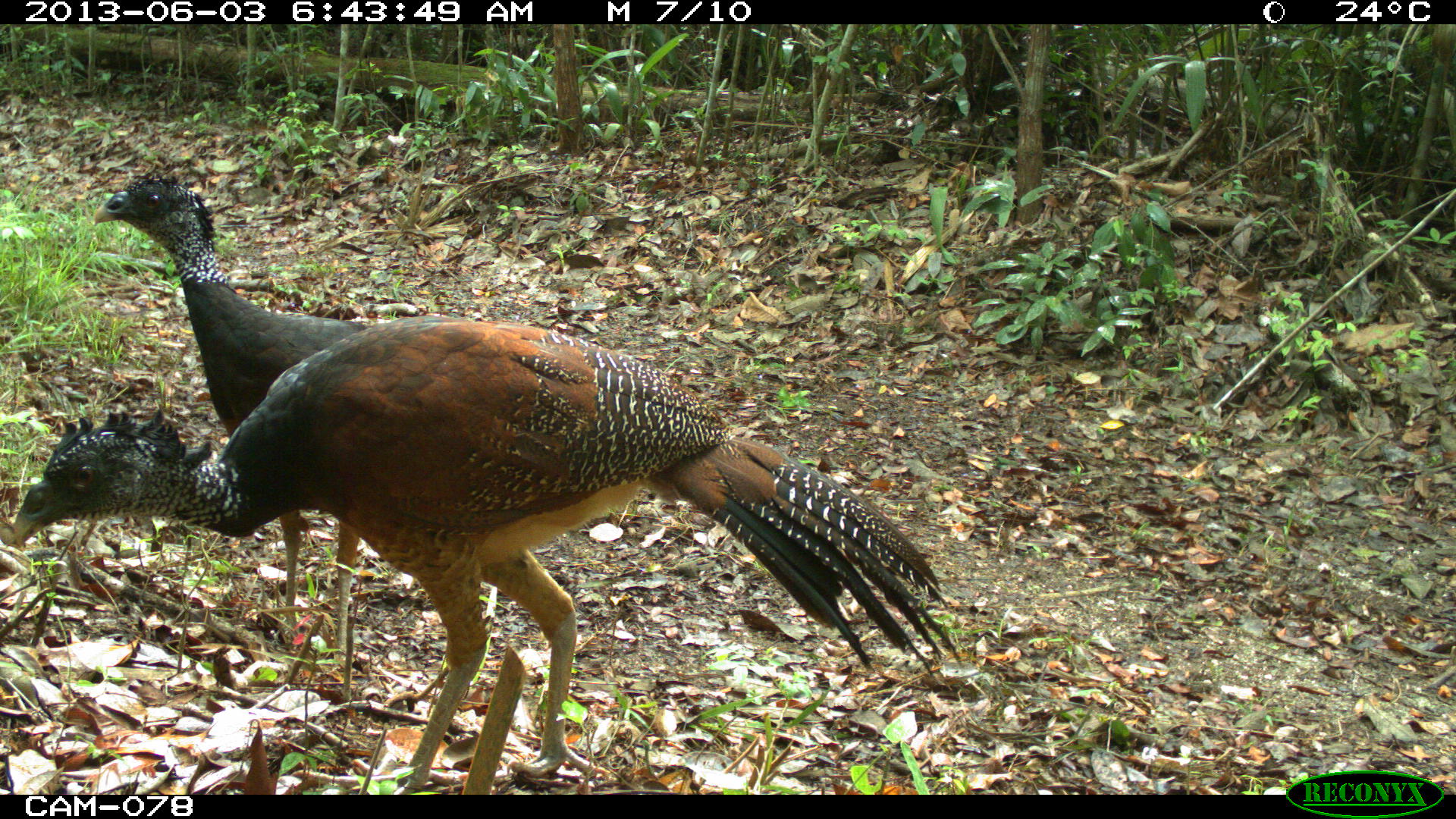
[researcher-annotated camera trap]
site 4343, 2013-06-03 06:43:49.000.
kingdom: Animalia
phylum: Chordata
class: Aves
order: Galliformes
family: Cracidae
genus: Crax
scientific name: Crax rubra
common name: great curassow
Crax rubra (great curassow), count 2, sex female.